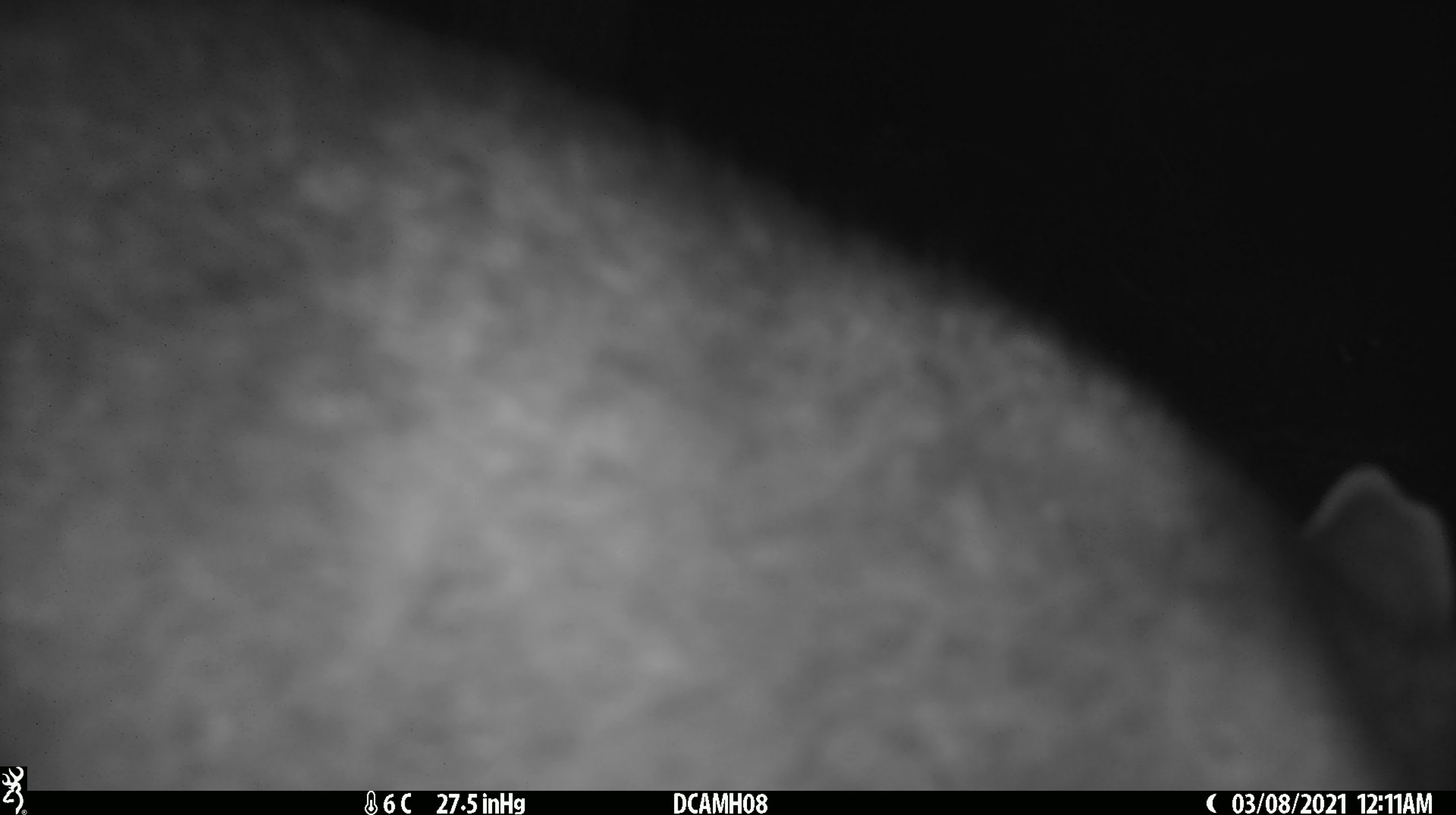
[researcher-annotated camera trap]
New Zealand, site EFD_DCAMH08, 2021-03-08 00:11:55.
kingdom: Animalia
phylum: Chordata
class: Mammalia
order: Diprotodontia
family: Phalangeridae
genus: Trichosurus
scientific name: Trichosurus vulpecula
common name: common brushtail possum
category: possum